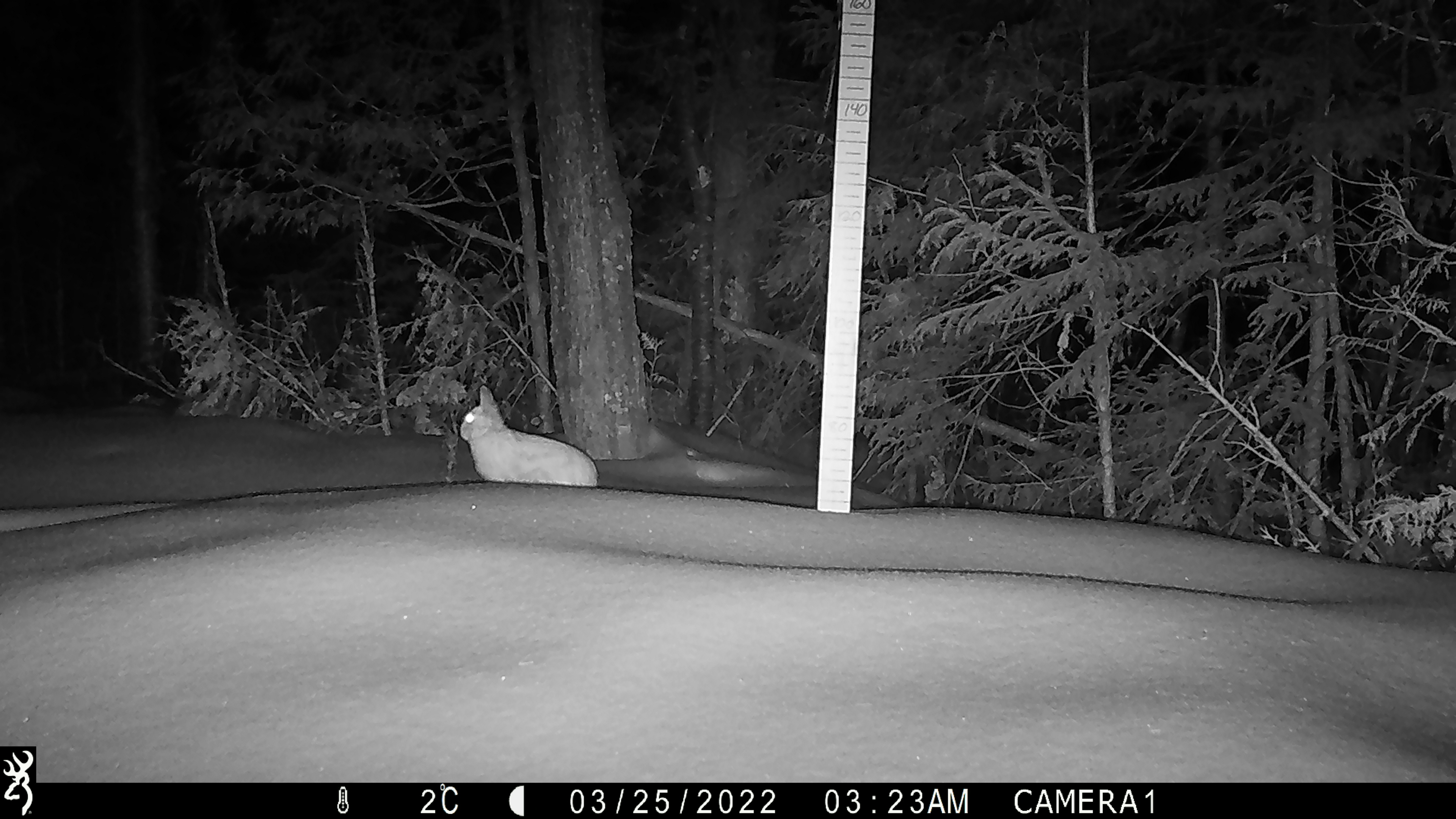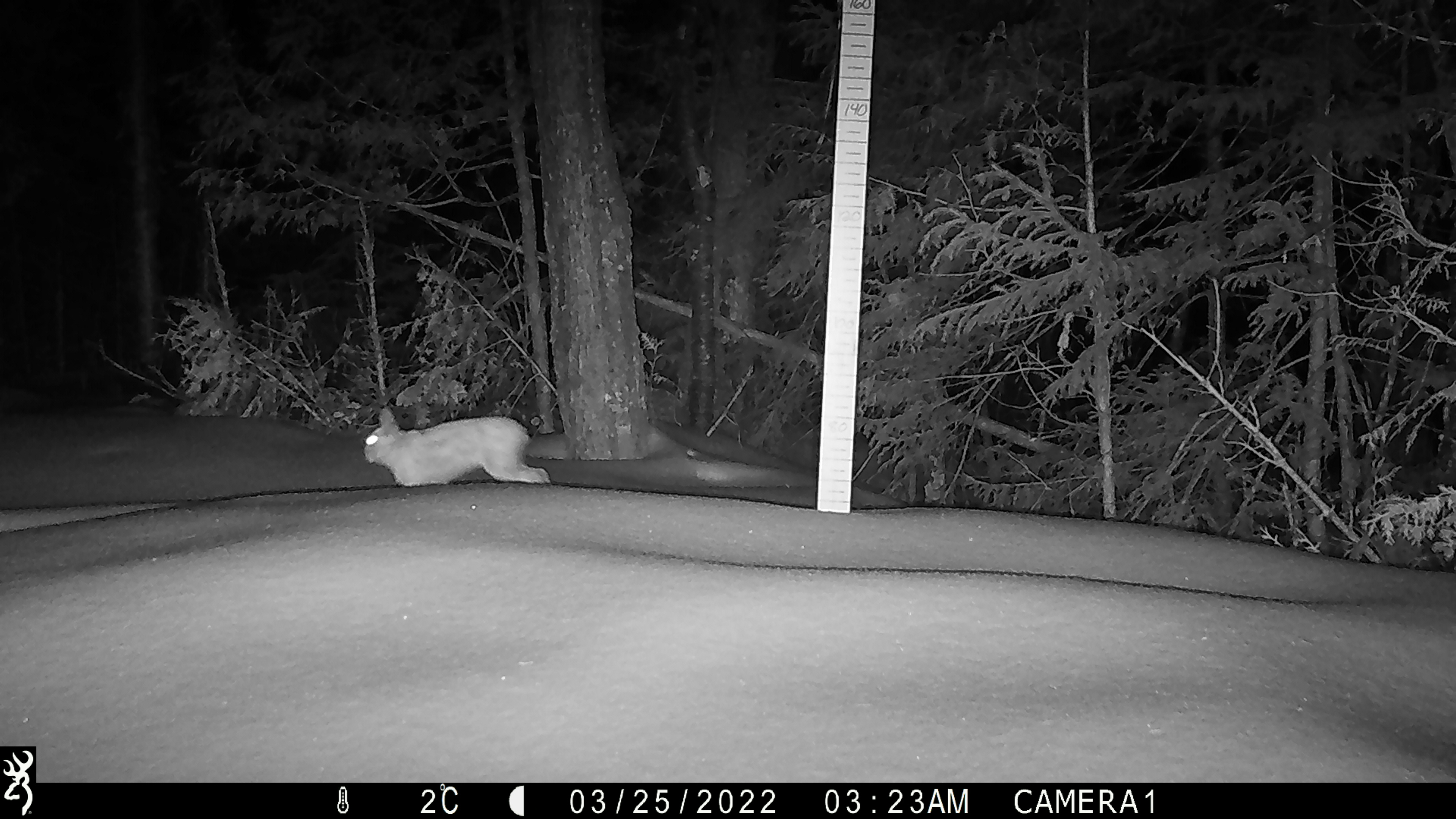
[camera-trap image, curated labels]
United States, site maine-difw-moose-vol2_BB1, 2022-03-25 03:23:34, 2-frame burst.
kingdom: Animalia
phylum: Chordata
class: Mammalia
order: Lagomorpha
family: Leporidae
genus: Lepus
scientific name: Lepus americanus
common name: snowshoe hare